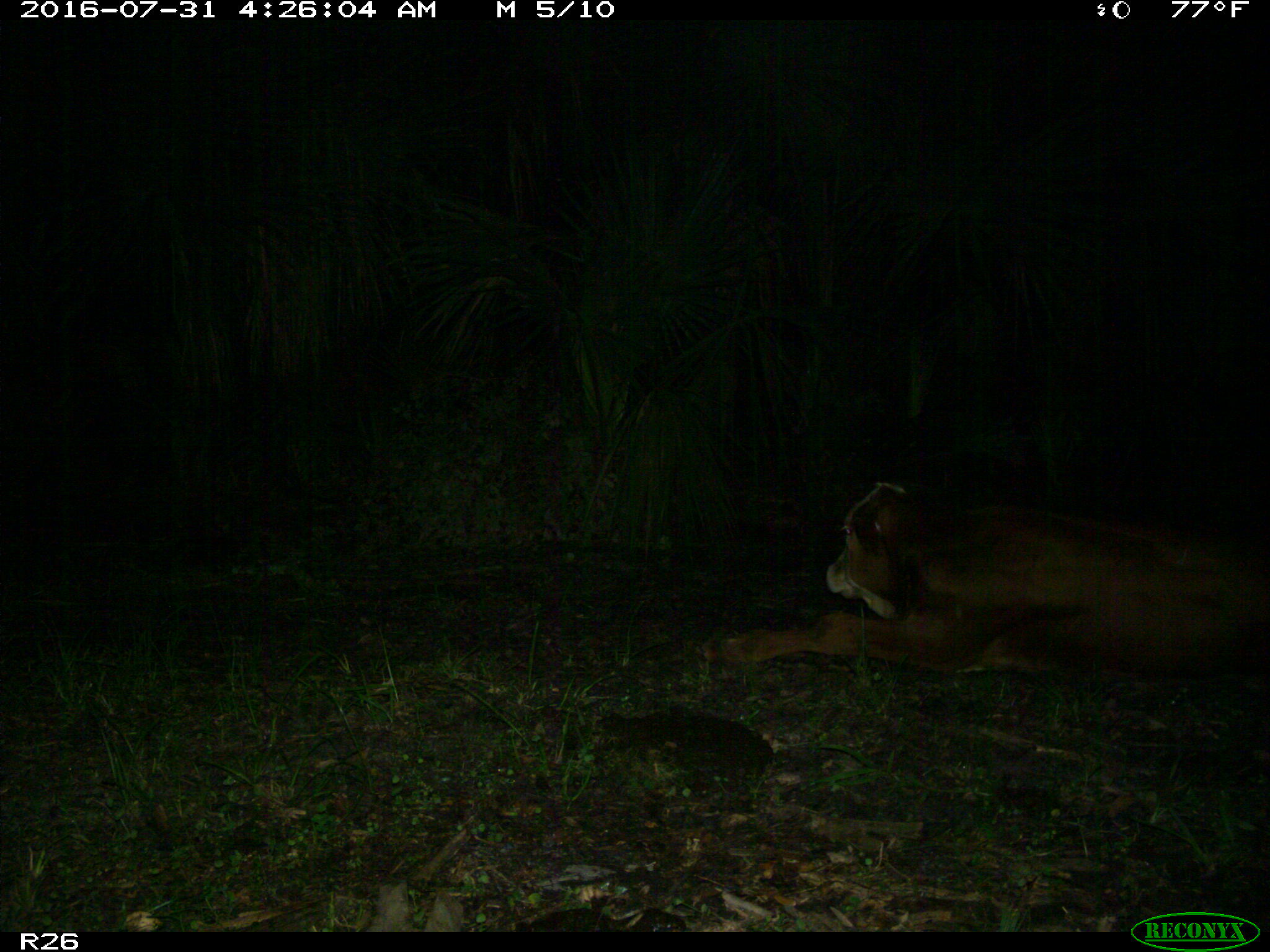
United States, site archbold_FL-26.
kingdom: Animalia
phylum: Chordata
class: Mammalia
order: Artiodactyla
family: Bovidae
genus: Bos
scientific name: Bos taurus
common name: domestic cow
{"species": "Bos taurus (domestic cow)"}